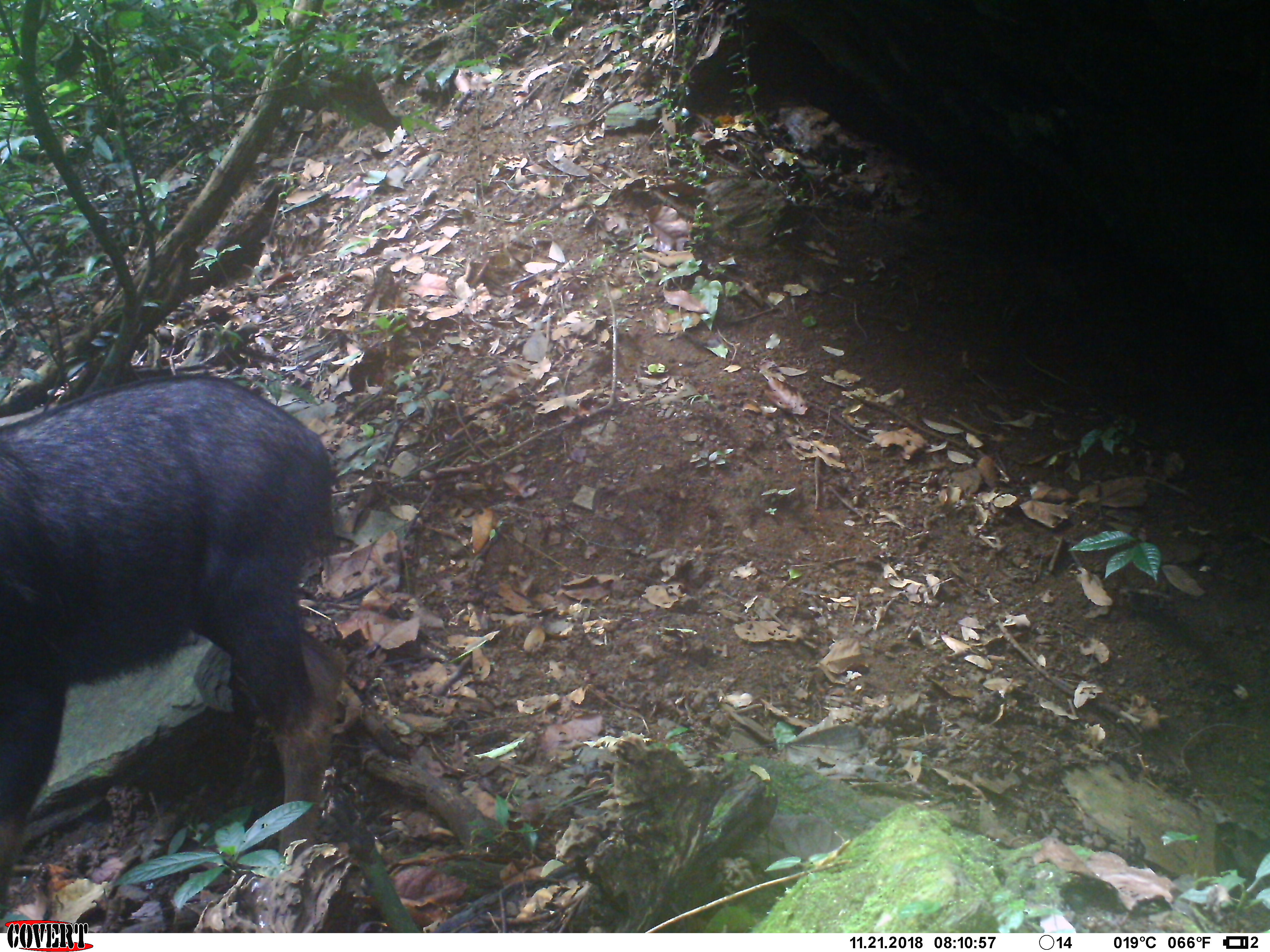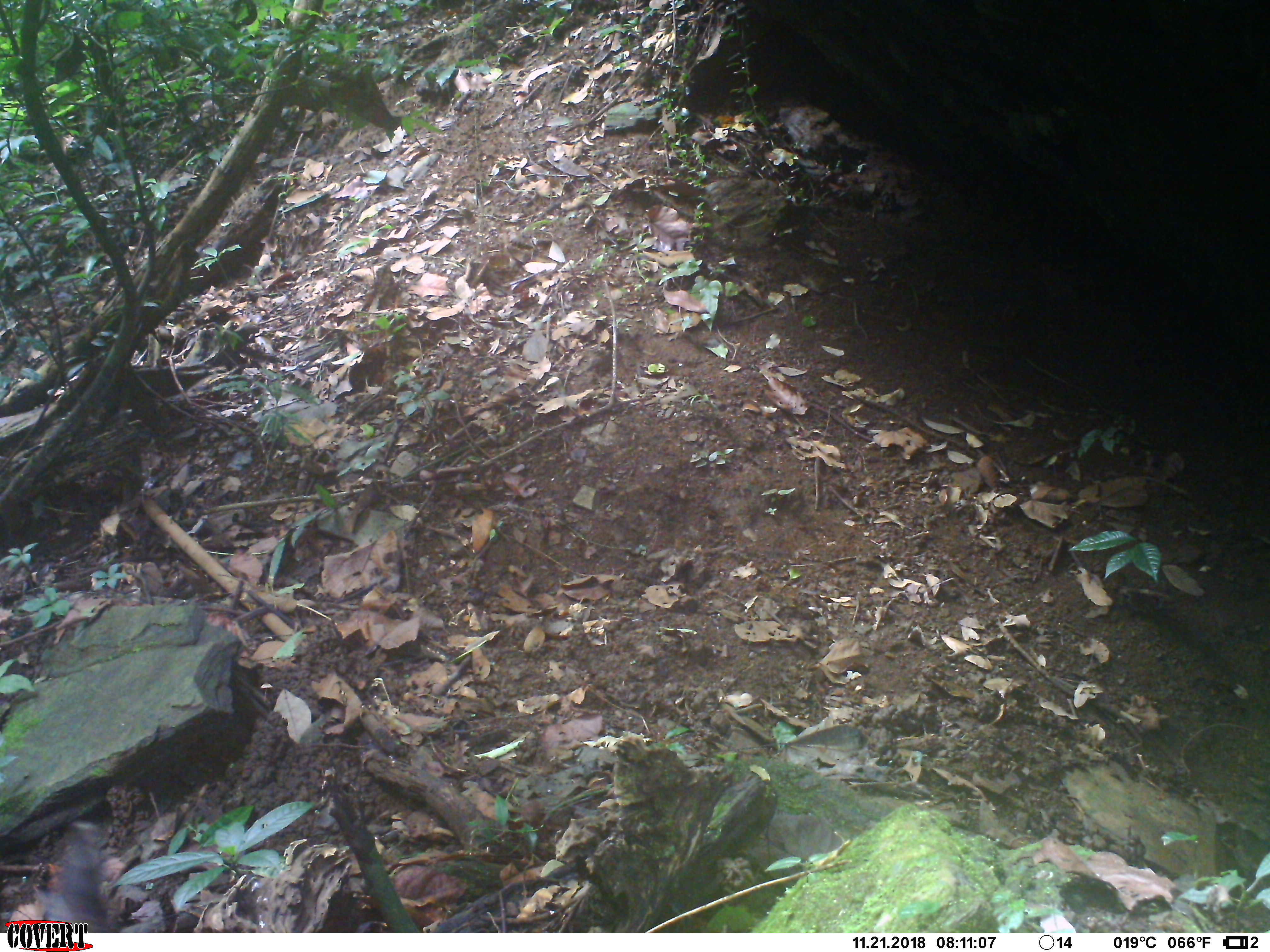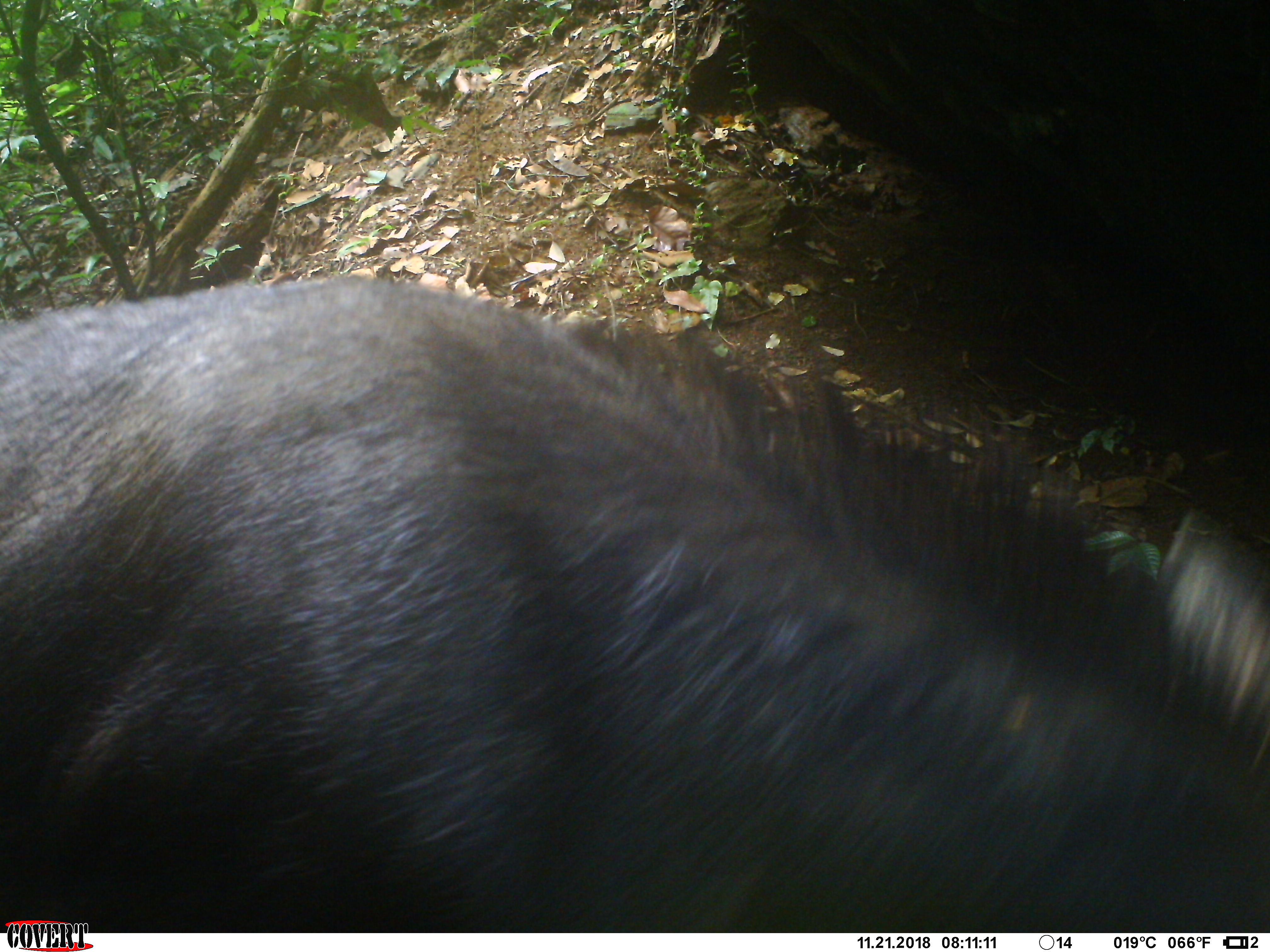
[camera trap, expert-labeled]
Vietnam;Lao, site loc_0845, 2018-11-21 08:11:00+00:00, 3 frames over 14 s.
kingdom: Animalia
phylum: Chordata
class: Mammalia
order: Artiodactyla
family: Bovidae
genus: Capricornis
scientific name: Capricornis sumatraensis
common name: chinese serow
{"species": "chinese serow (Capricornis sumatraensis)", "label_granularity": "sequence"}